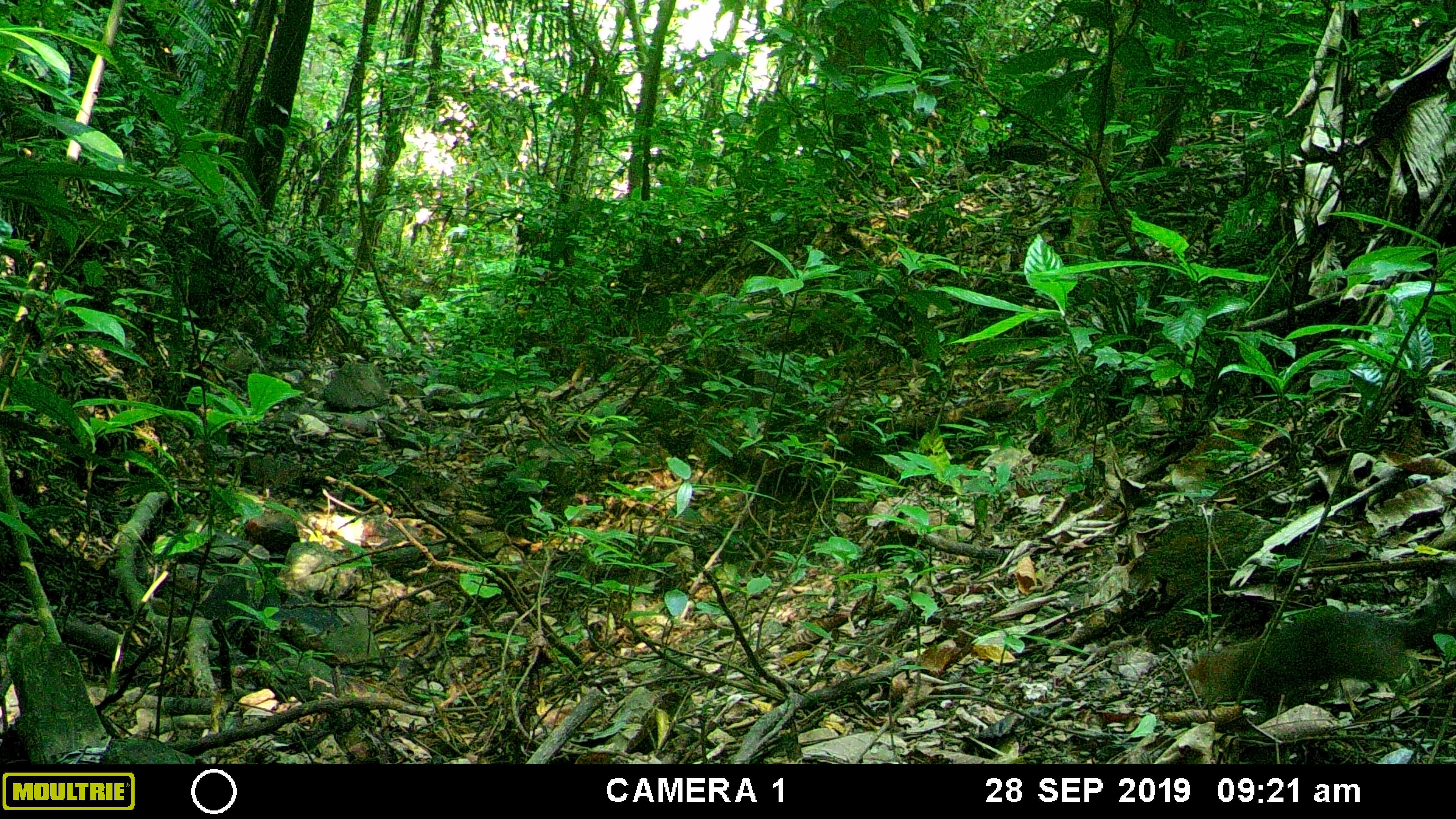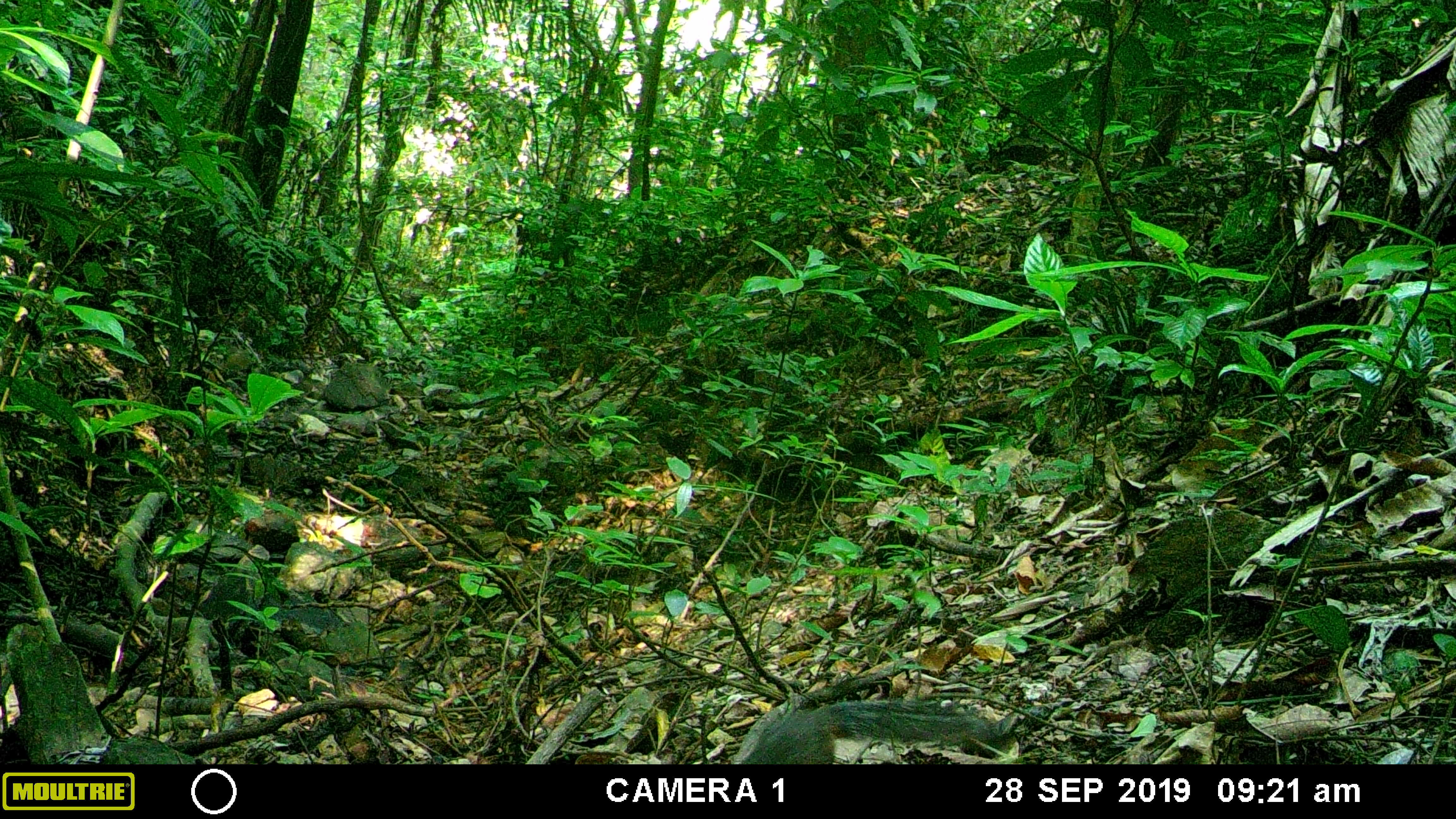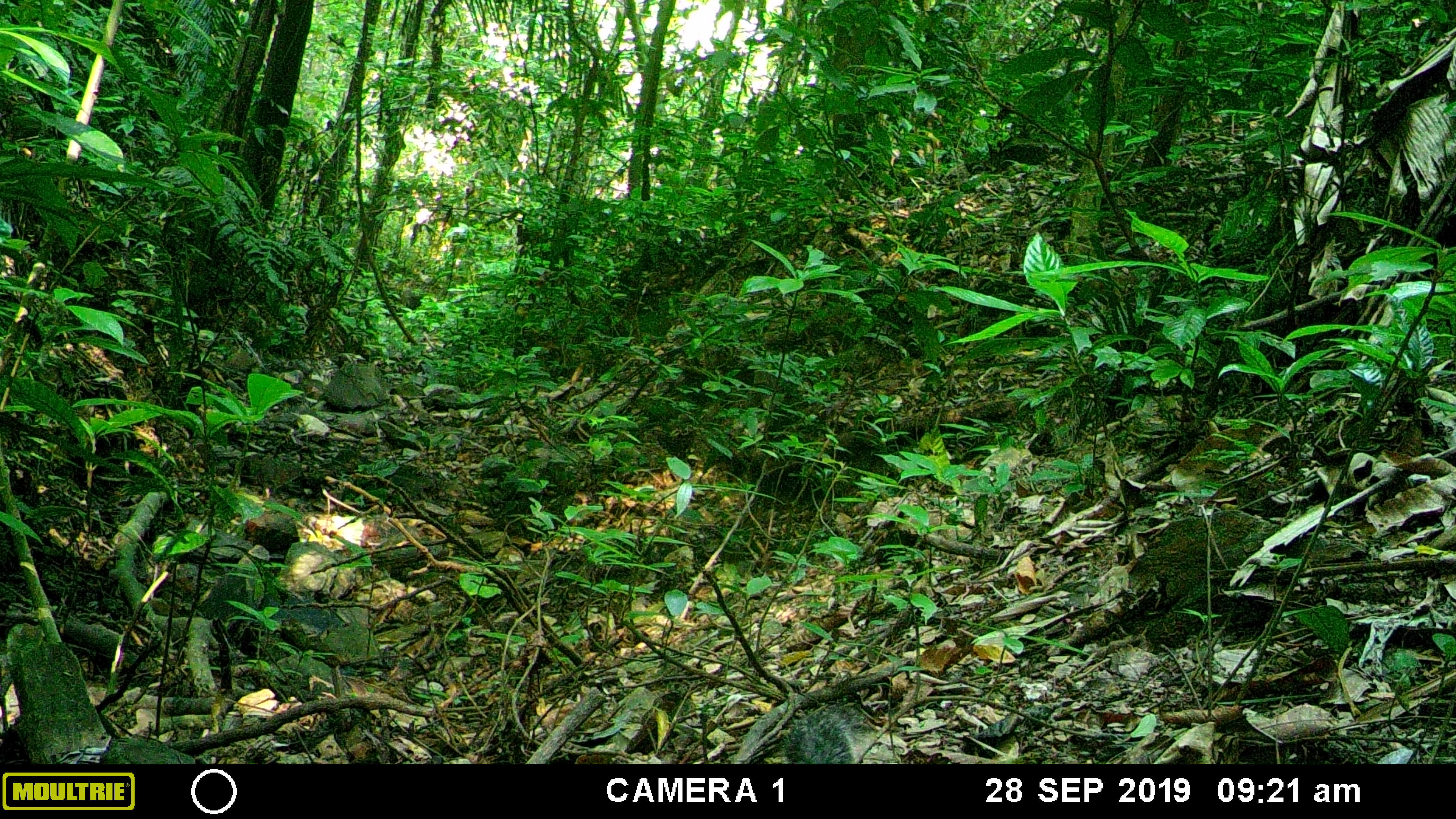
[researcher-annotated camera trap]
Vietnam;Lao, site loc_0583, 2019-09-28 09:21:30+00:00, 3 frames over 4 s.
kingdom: Animalia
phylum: Chordata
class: Mammalia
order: Rodentia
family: Sciuridae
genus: Dremomys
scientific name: Dremomys rufigenis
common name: red-cheeked squirrel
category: red cheeked squirrel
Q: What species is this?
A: Red cheeked squirrel (red-cheeked squirrel) (Dremomys rufigenis).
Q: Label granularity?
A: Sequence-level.